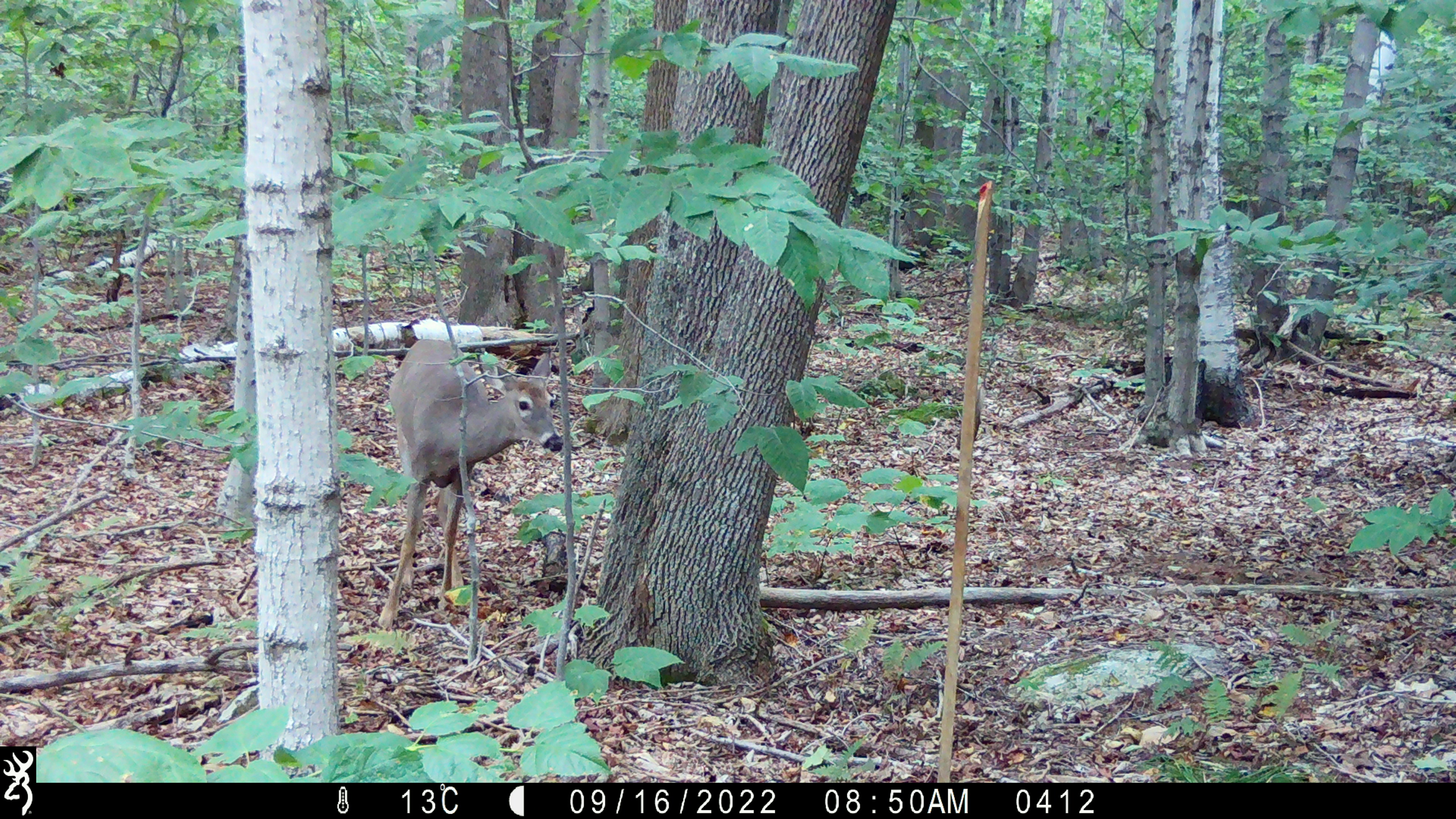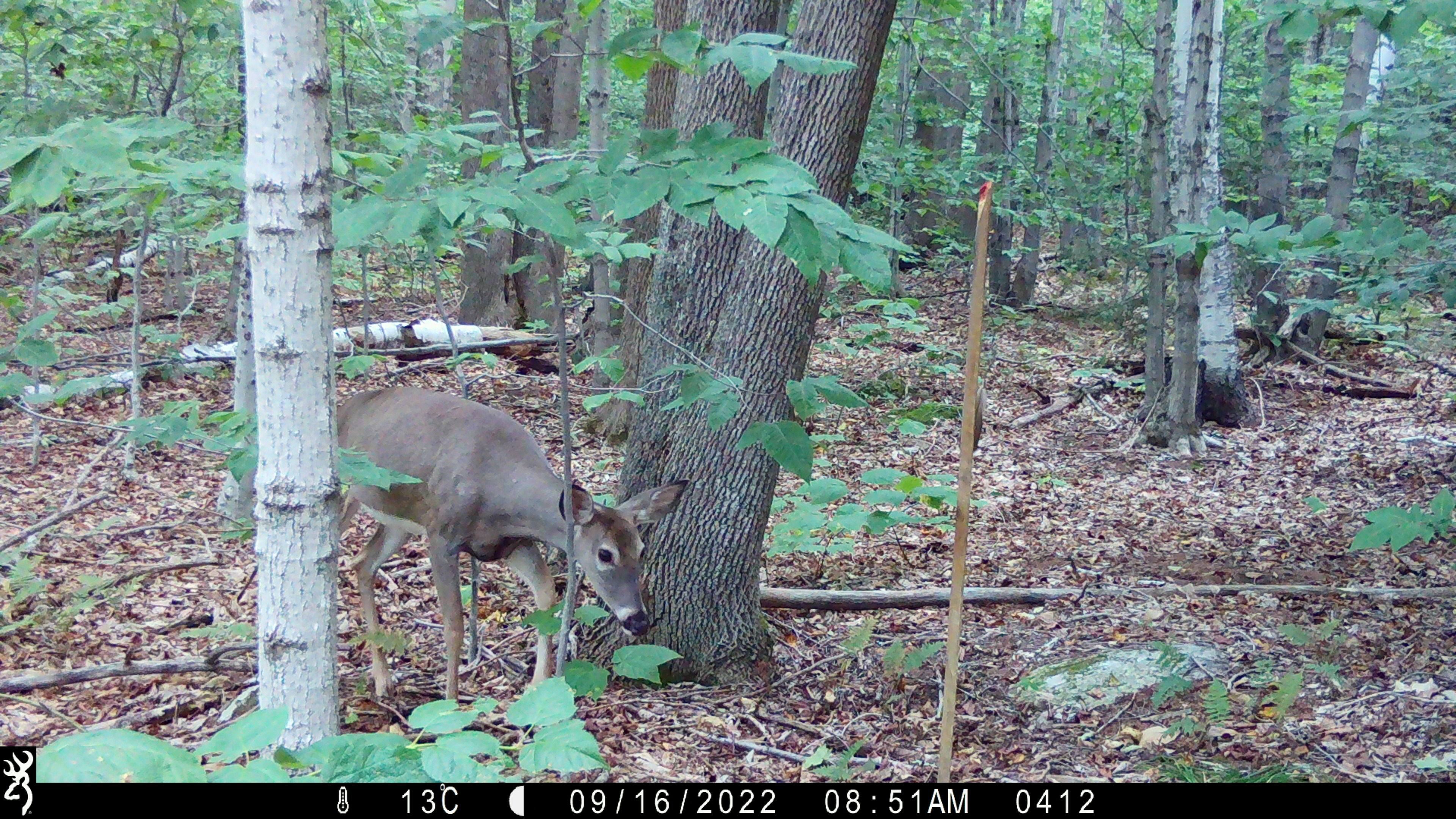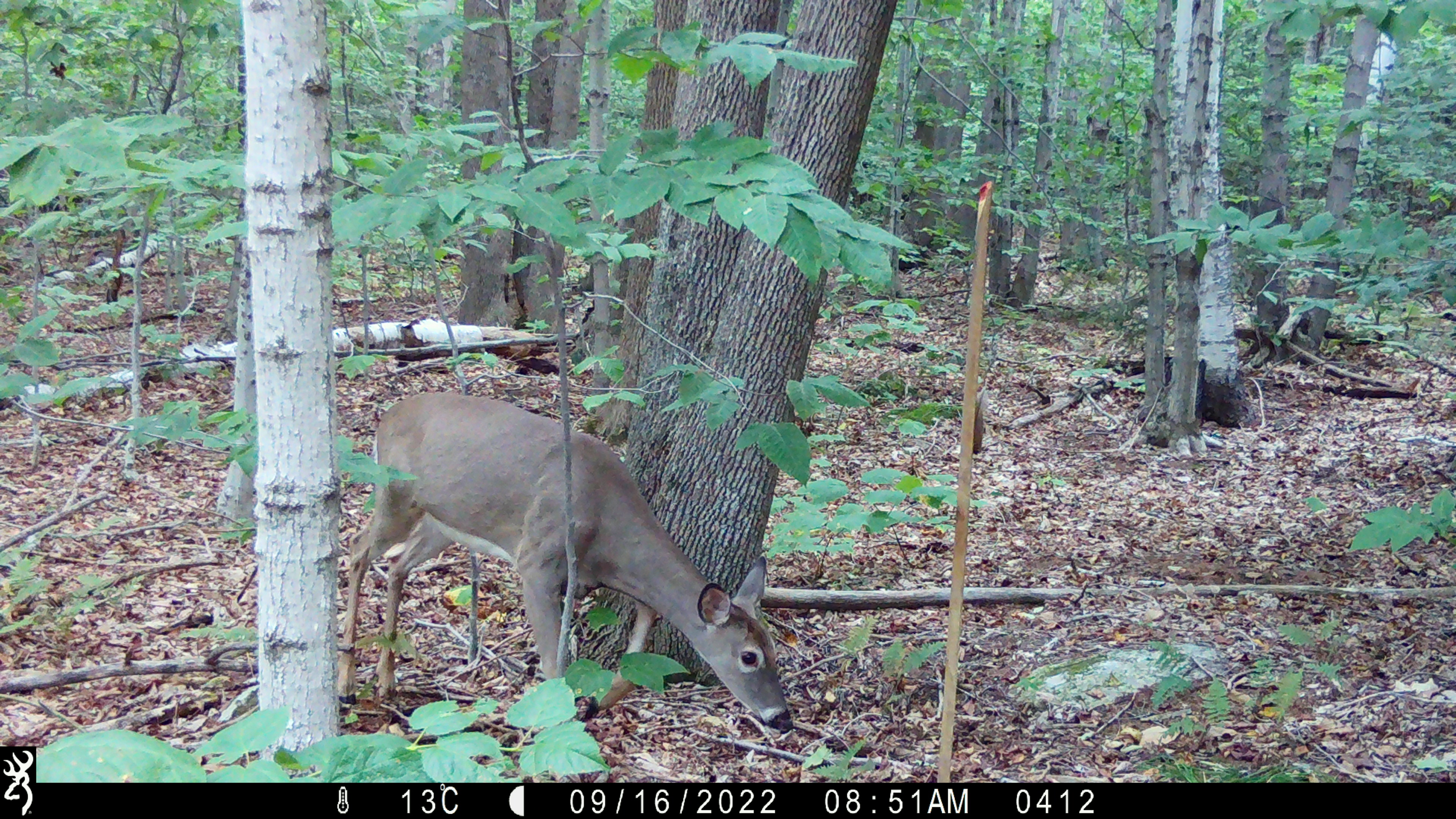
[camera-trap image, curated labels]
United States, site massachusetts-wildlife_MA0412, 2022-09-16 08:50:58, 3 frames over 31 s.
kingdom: Animalia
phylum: Chordata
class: Mammalia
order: Artiodactyla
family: Cervidae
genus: Odocoileus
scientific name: Odocoileus virginianus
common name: white-tailed deer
White-tailed deer (Odocoileus virginianus).